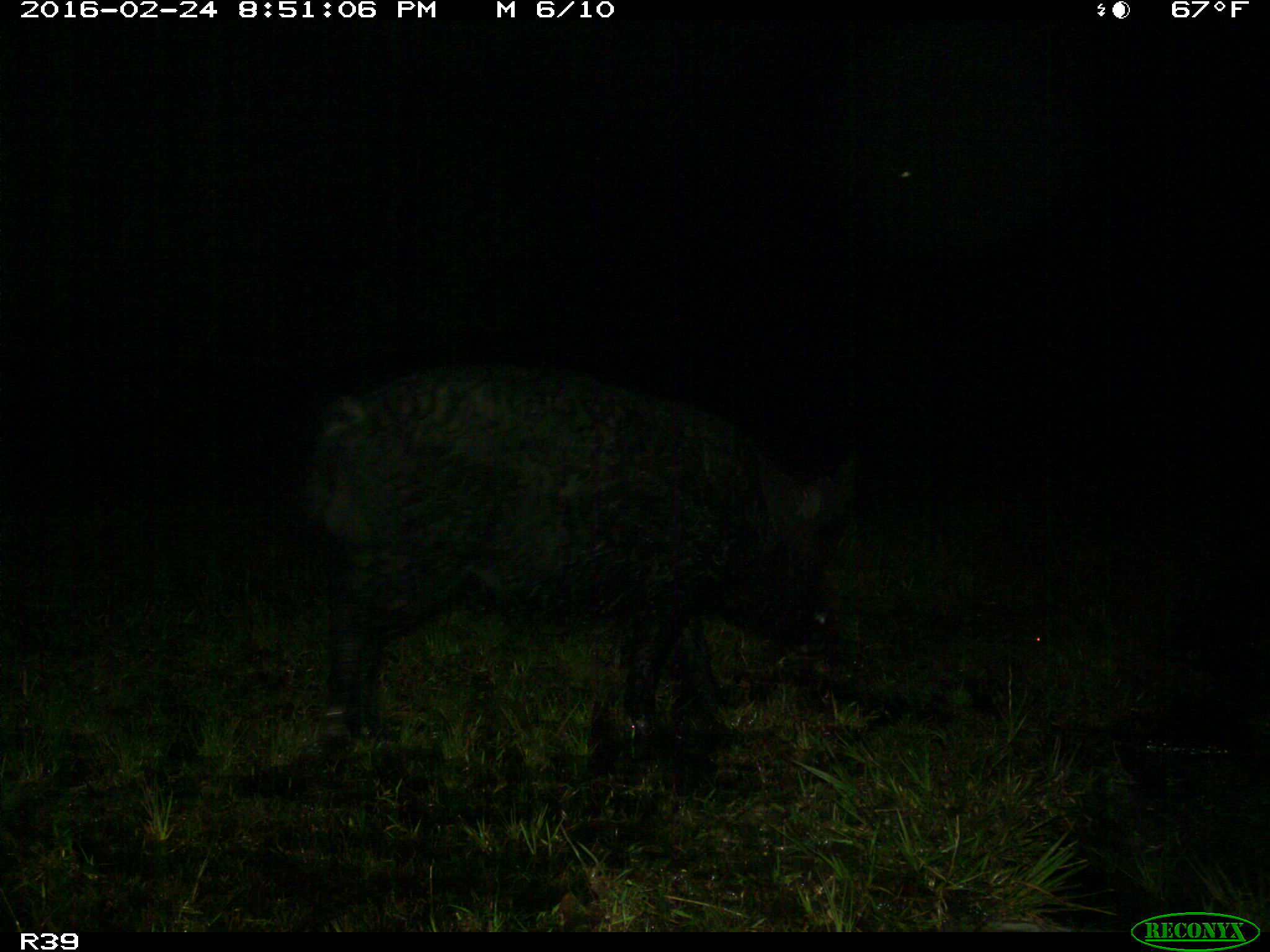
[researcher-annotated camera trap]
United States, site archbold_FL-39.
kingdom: Animalia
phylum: Chordata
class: Mammalia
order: Artiodactyla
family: Suidae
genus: Sus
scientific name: Sus scrofa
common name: wild boar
Sus scrofa (wild boar).